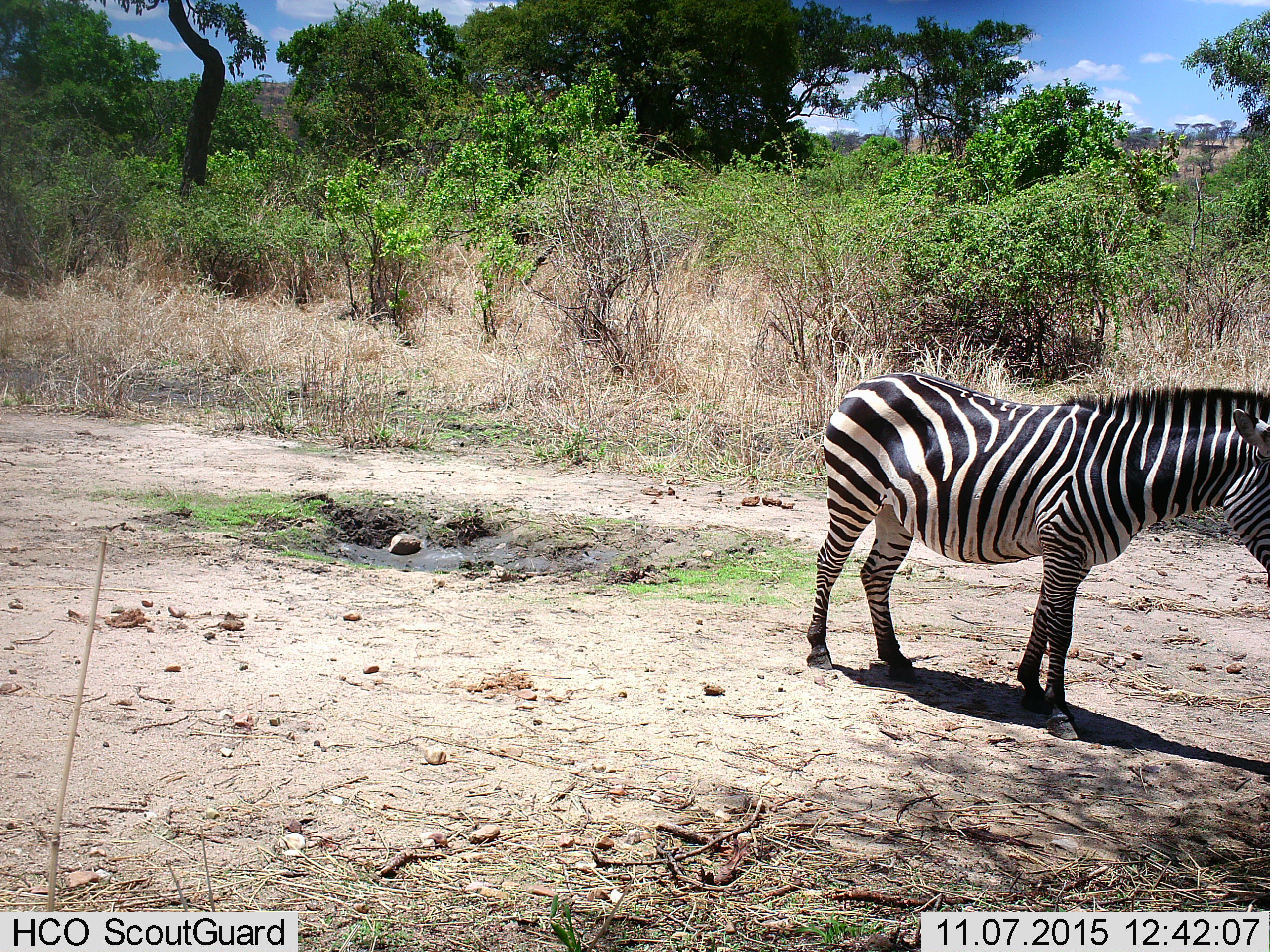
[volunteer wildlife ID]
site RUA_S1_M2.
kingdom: Animalia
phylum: Chordata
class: Mammalia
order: Perissodactyla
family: Equidae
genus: Equus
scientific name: Equus quagga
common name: plains zebra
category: zebraplains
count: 1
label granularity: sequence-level